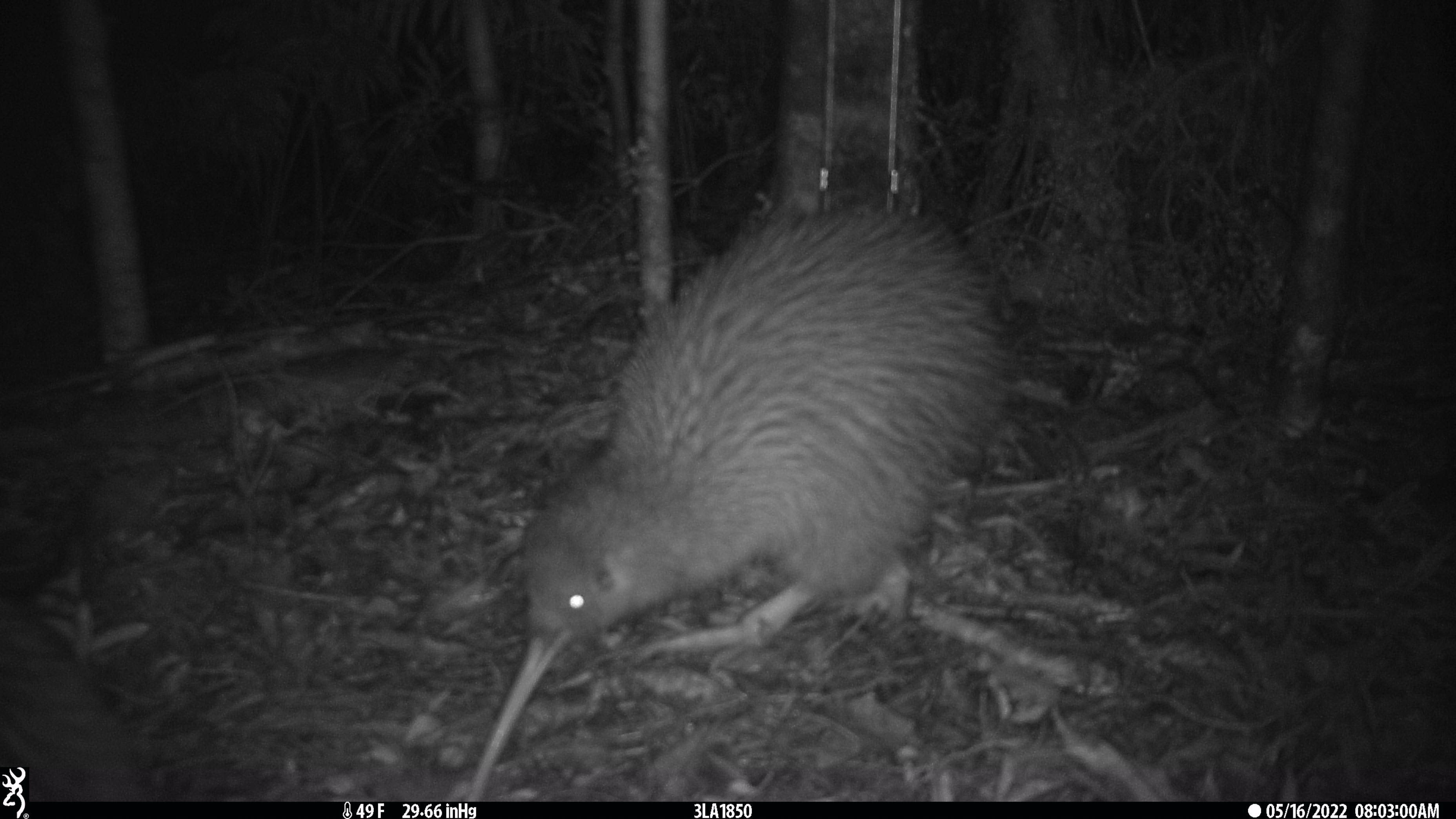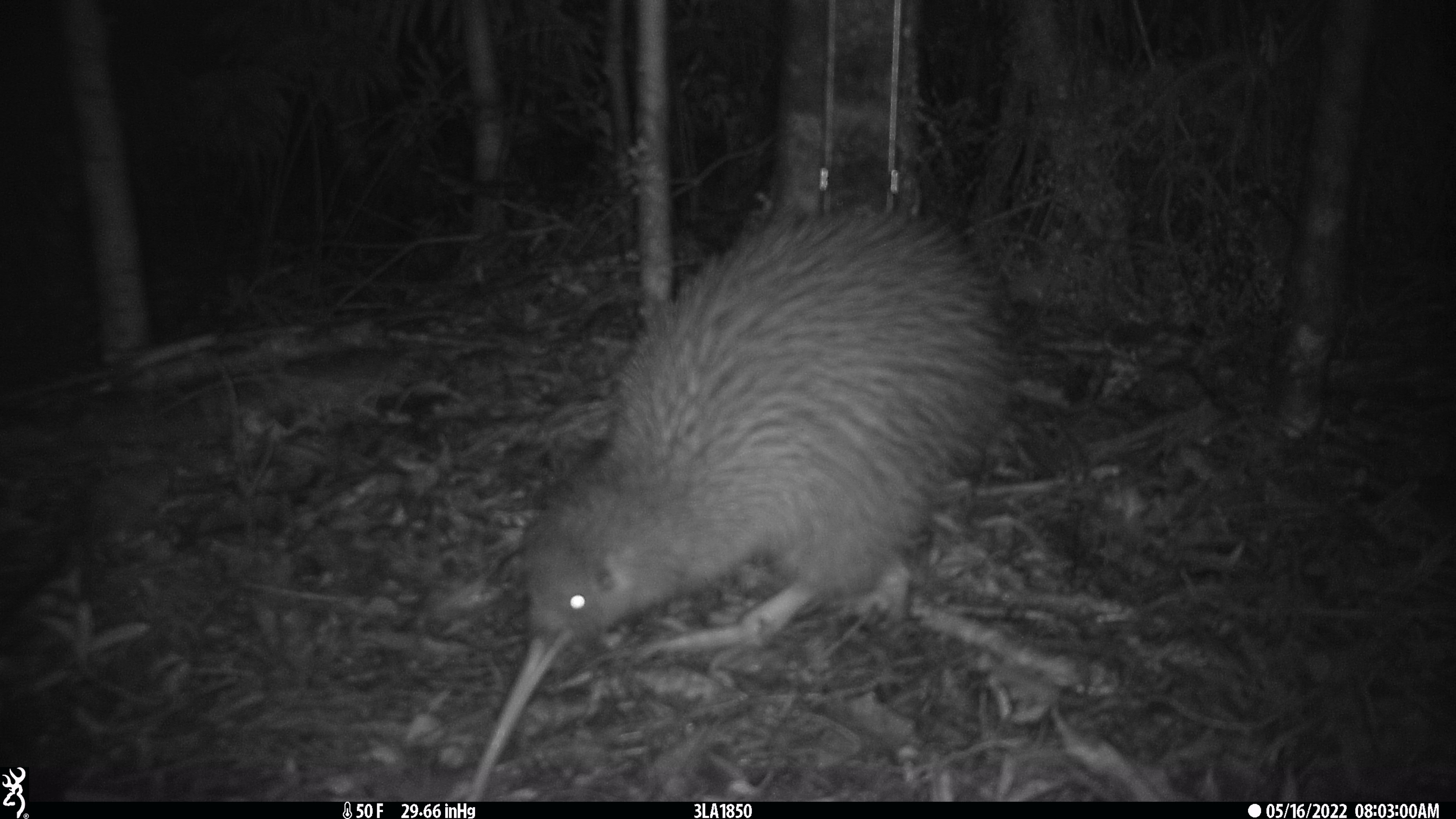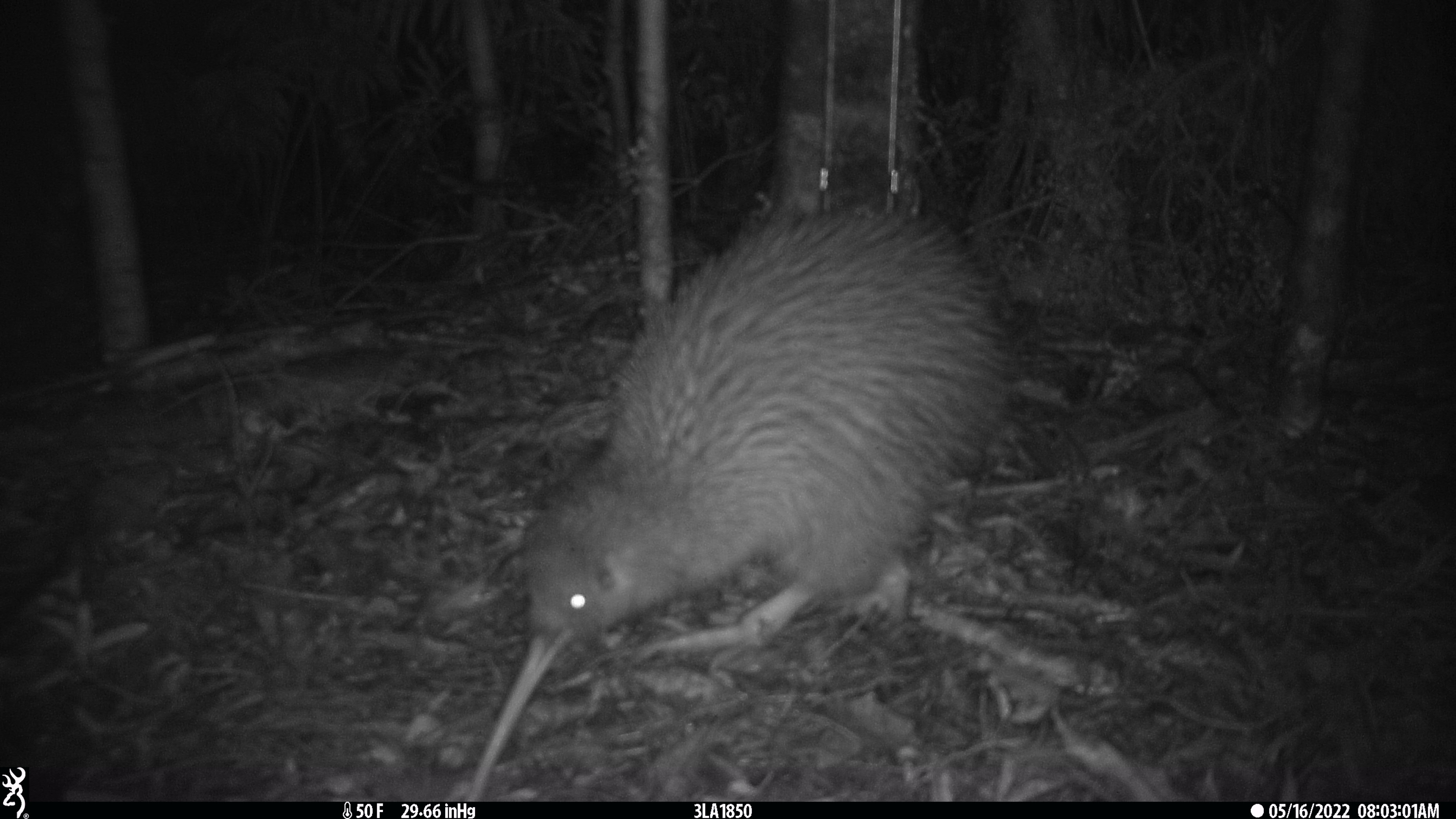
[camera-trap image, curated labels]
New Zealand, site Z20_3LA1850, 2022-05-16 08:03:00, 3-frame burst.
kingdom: Animalia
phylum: Chordata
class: Aves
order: Apterygiformes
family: Apterygidae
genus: Apteryx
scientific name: Apteryx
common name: kiwi